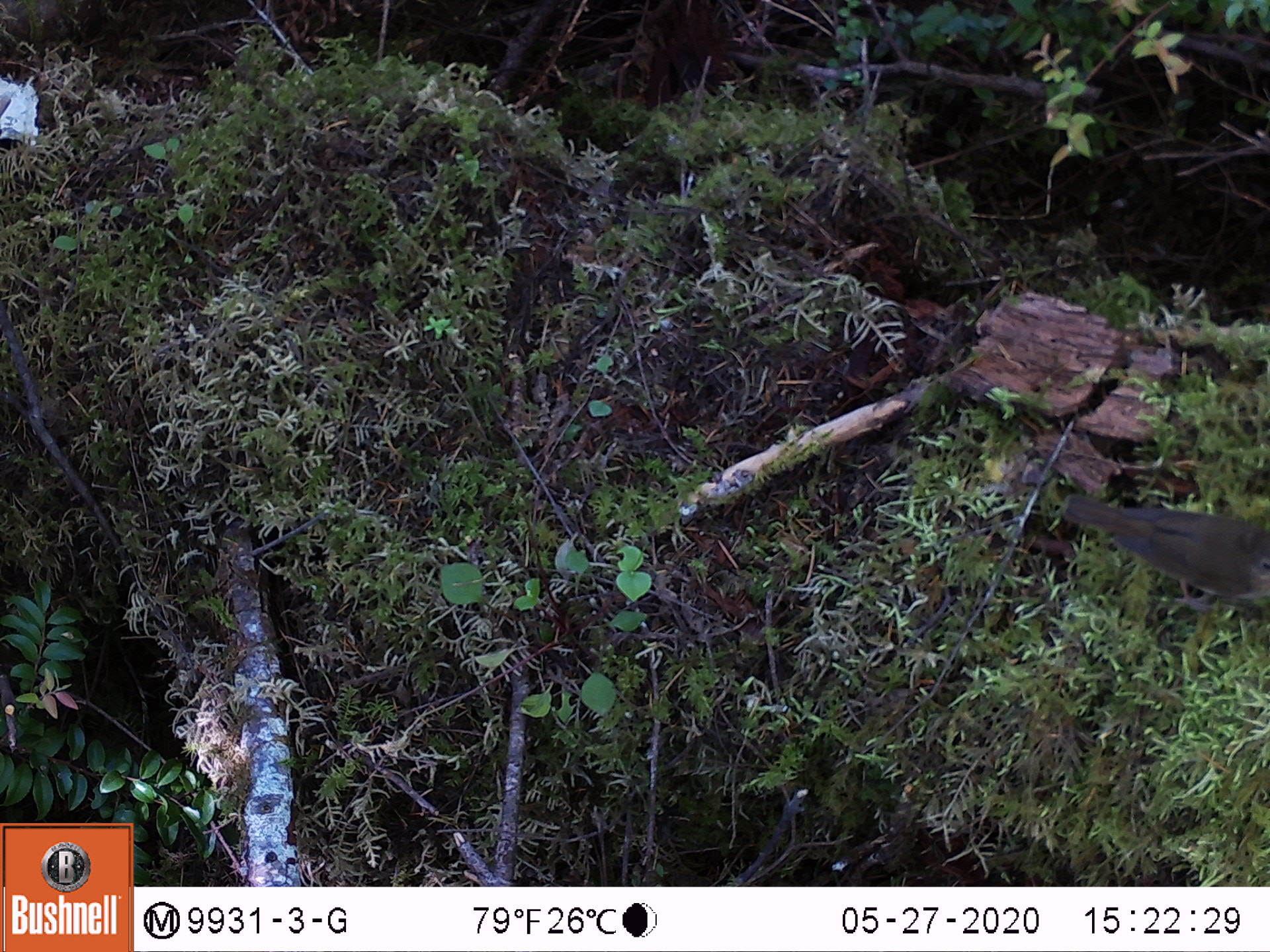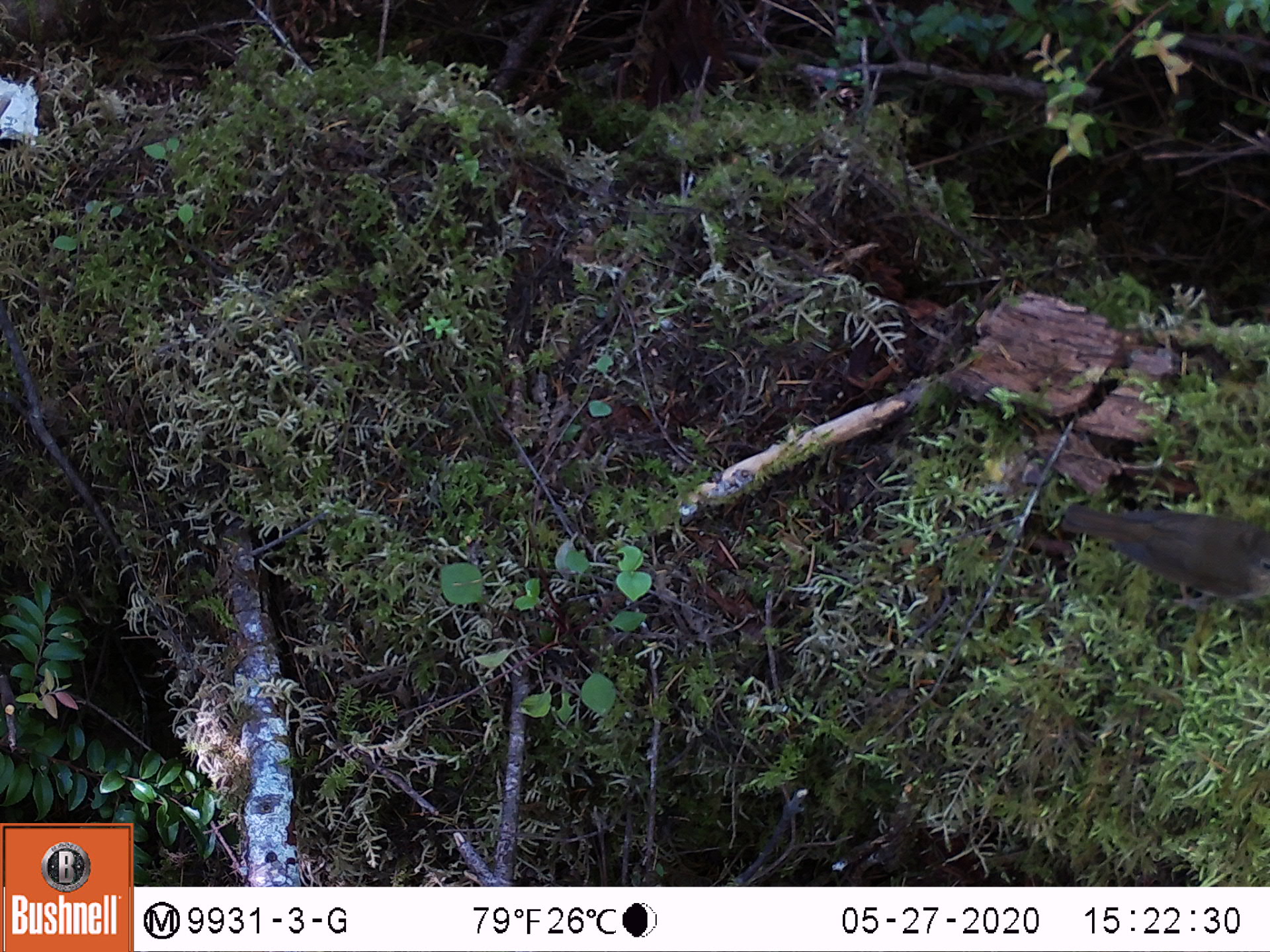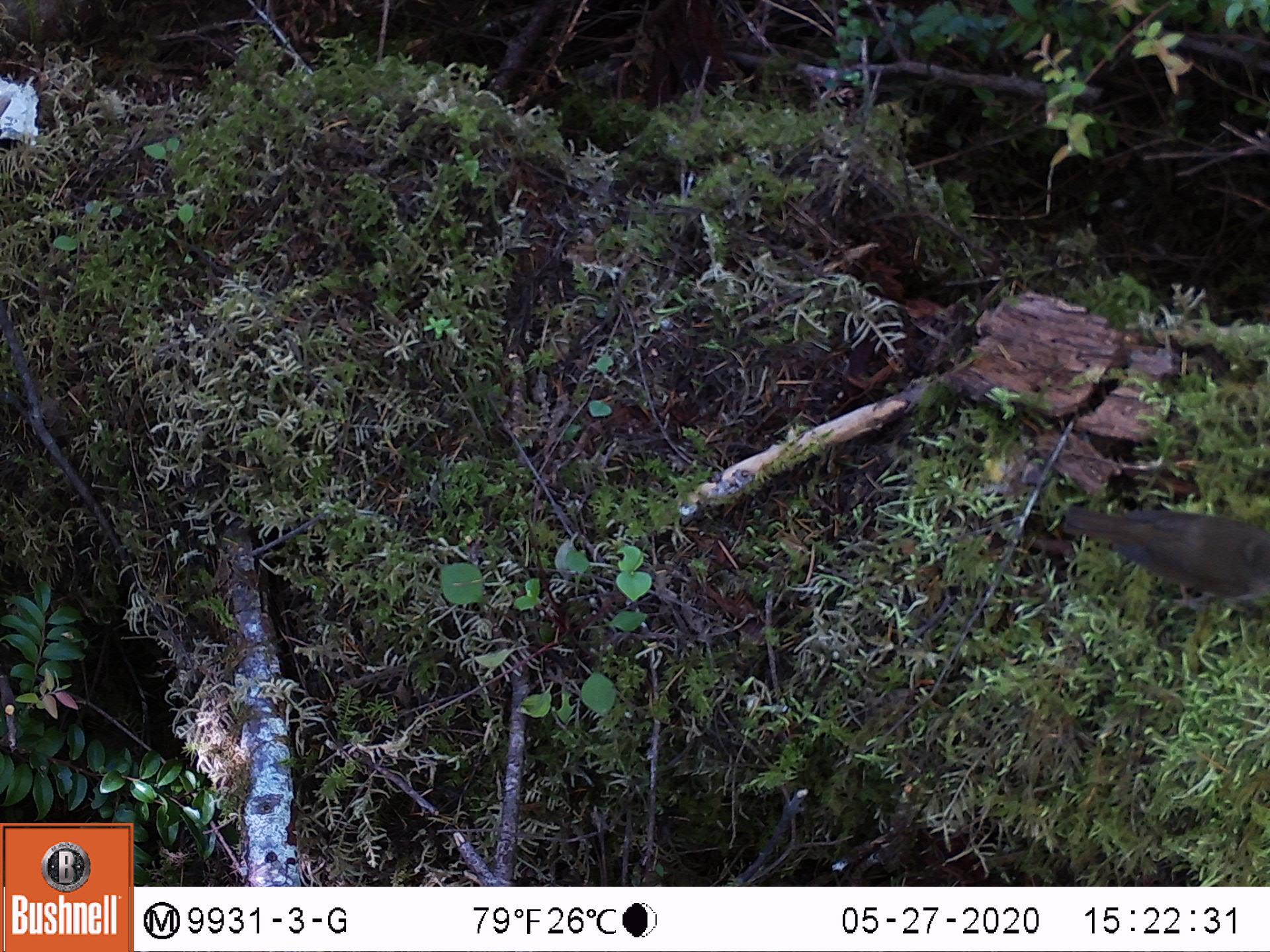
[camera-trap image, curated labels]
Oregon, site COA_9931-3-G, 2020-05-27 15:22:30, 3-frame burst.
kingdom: Animalia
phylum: Chordata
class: Aves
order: Passeriformes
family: Turdidae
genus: Catharus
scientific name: Catharus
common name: brown thrushes and nightingale-thrushes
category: catharus species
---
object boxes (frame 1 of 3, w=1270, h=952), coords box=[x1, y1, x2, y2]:
catharus species: box=[1045, 476, 1265, 633]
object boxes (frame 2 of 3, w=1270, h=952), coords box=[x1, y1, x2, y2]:
catharus species: box=[1050, 489, 1265, 649]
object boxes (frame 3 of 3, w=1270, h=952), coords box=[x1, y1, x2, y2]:
catharus species: box=[1048, 488, 1265, 636]